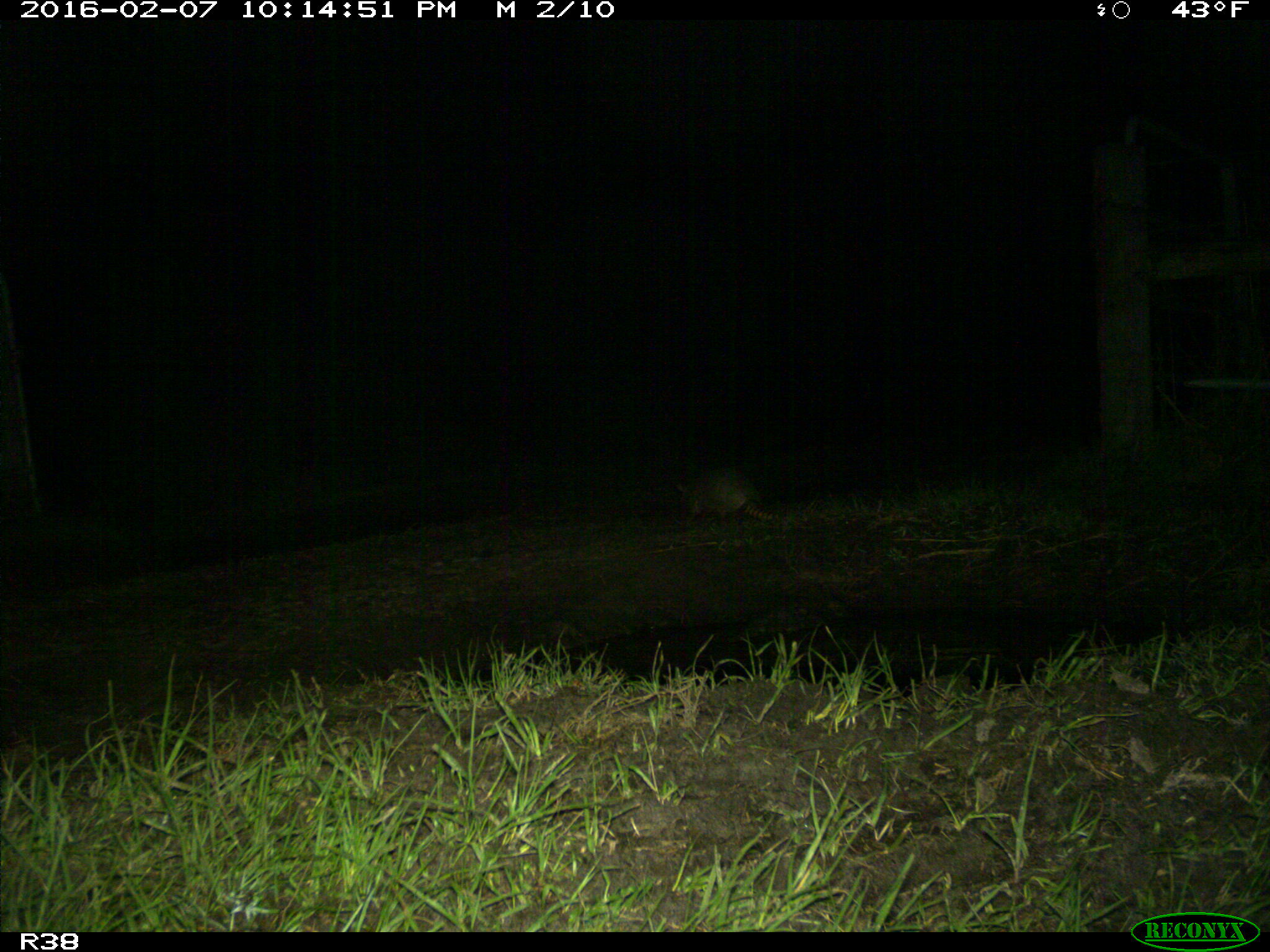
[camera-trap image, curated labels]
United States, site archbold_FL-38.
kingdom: Animalia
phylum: Chordata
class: Mammalia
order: Cingulata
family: Dasypodidae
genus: Dasypus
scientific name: Dasypus novemcinctus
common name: nine-banded armadillo